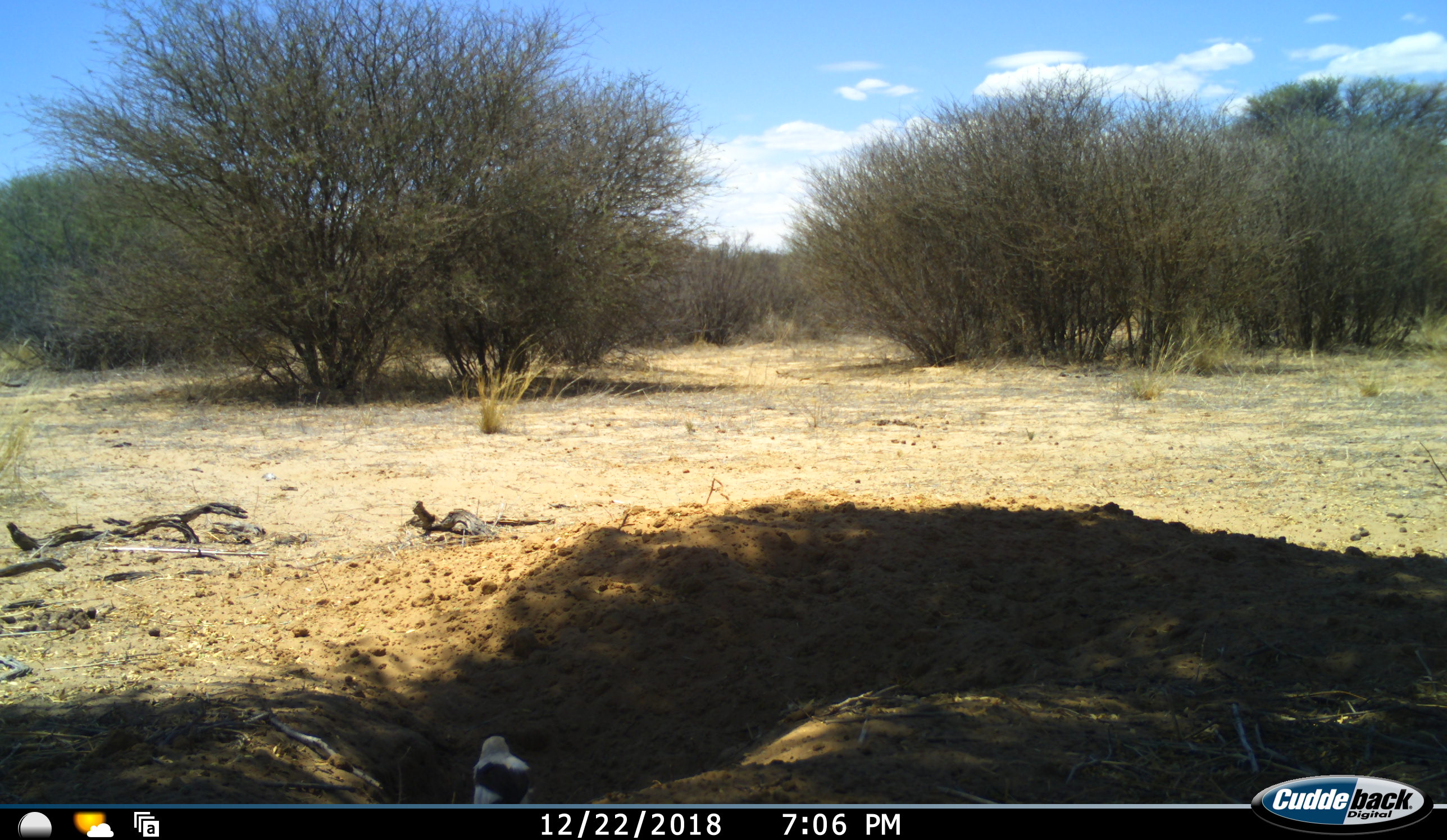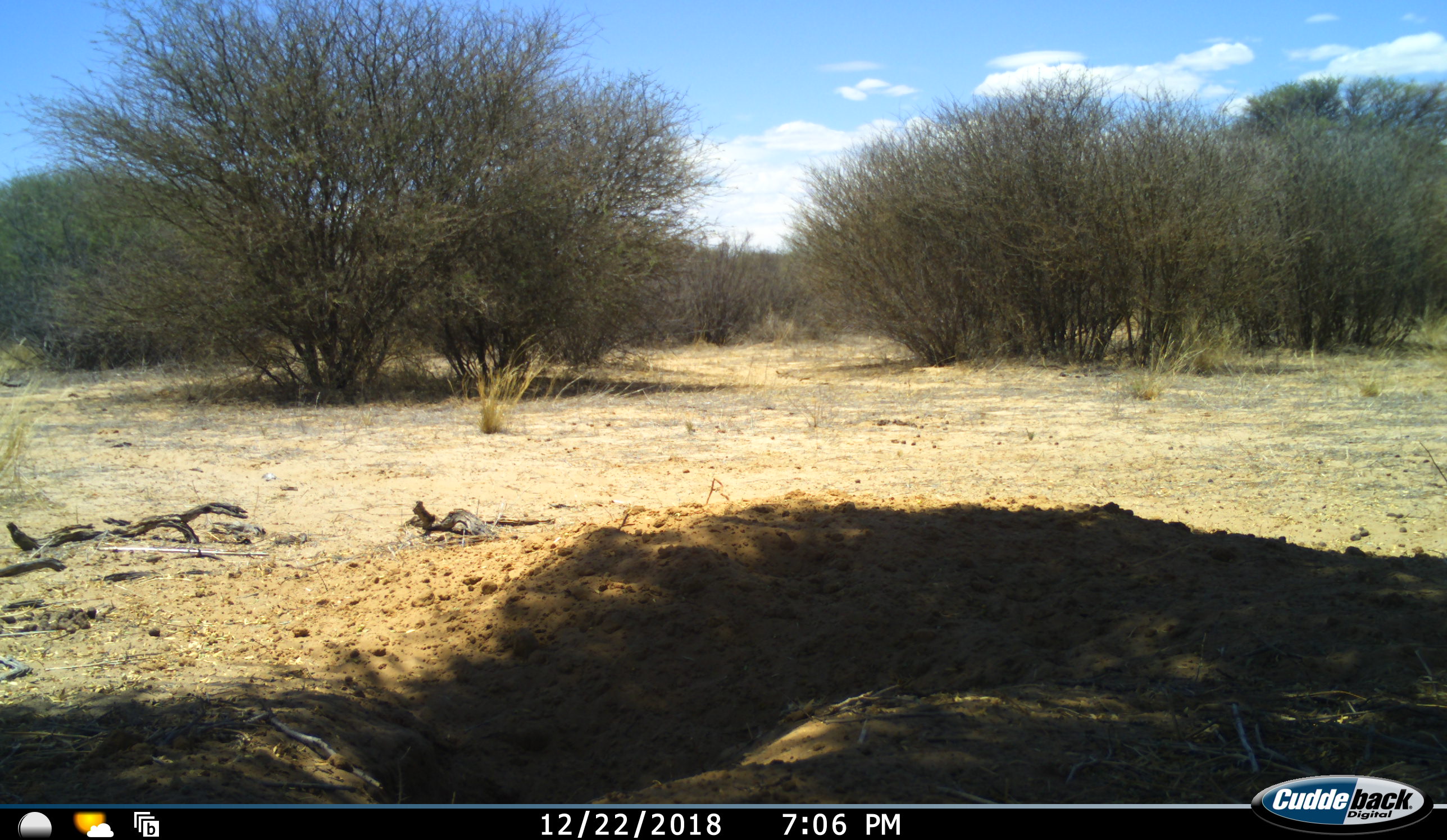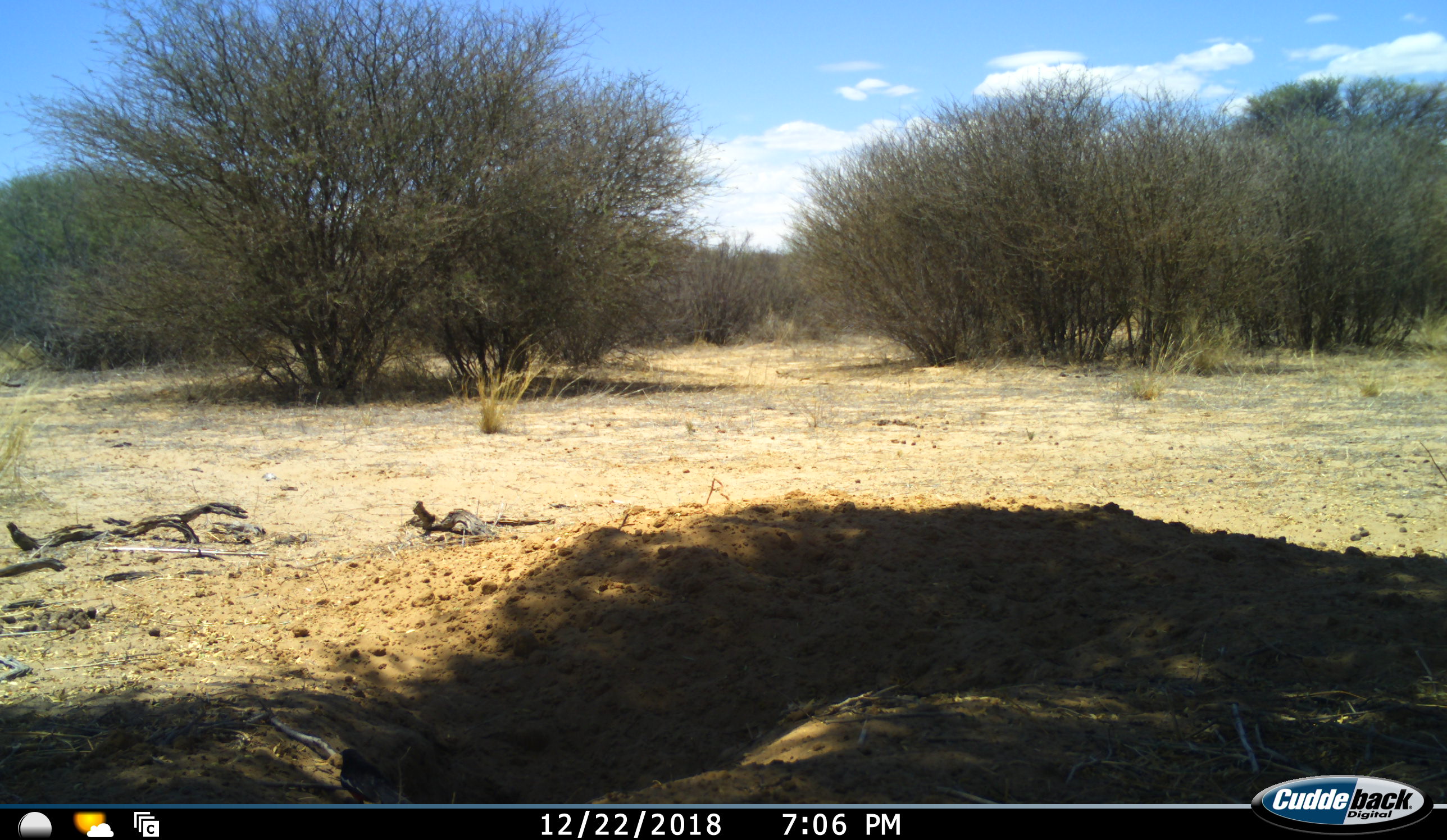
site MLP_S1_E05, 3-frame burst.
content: unidentified animal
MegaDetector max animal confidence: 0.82